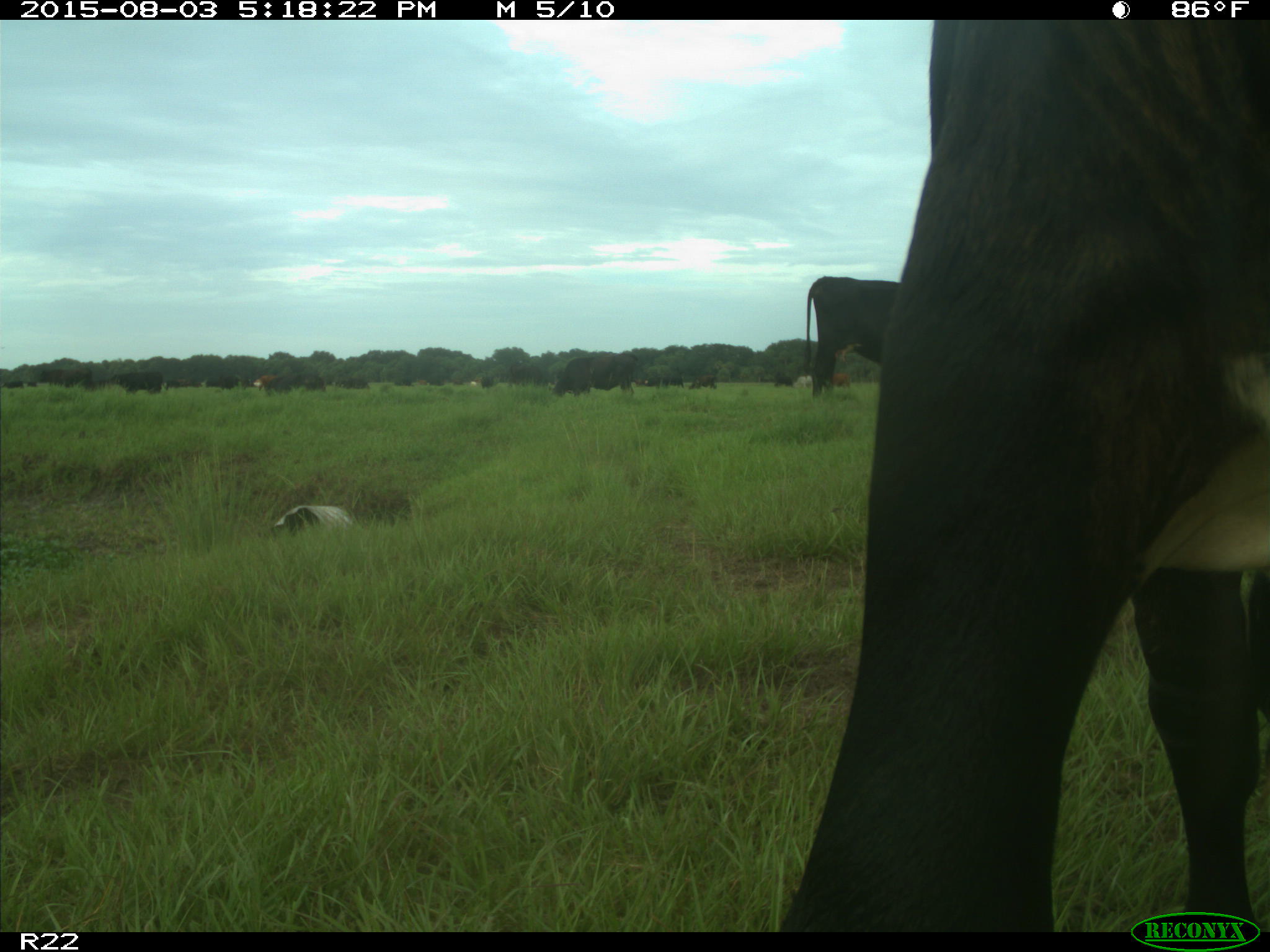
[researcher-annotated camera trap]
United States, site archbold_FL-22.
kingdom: Animalia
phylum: Chordata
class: Mammalia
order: Artiodactyla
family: Bovidae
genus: Bos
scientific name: Bos taurus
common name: domestic cow